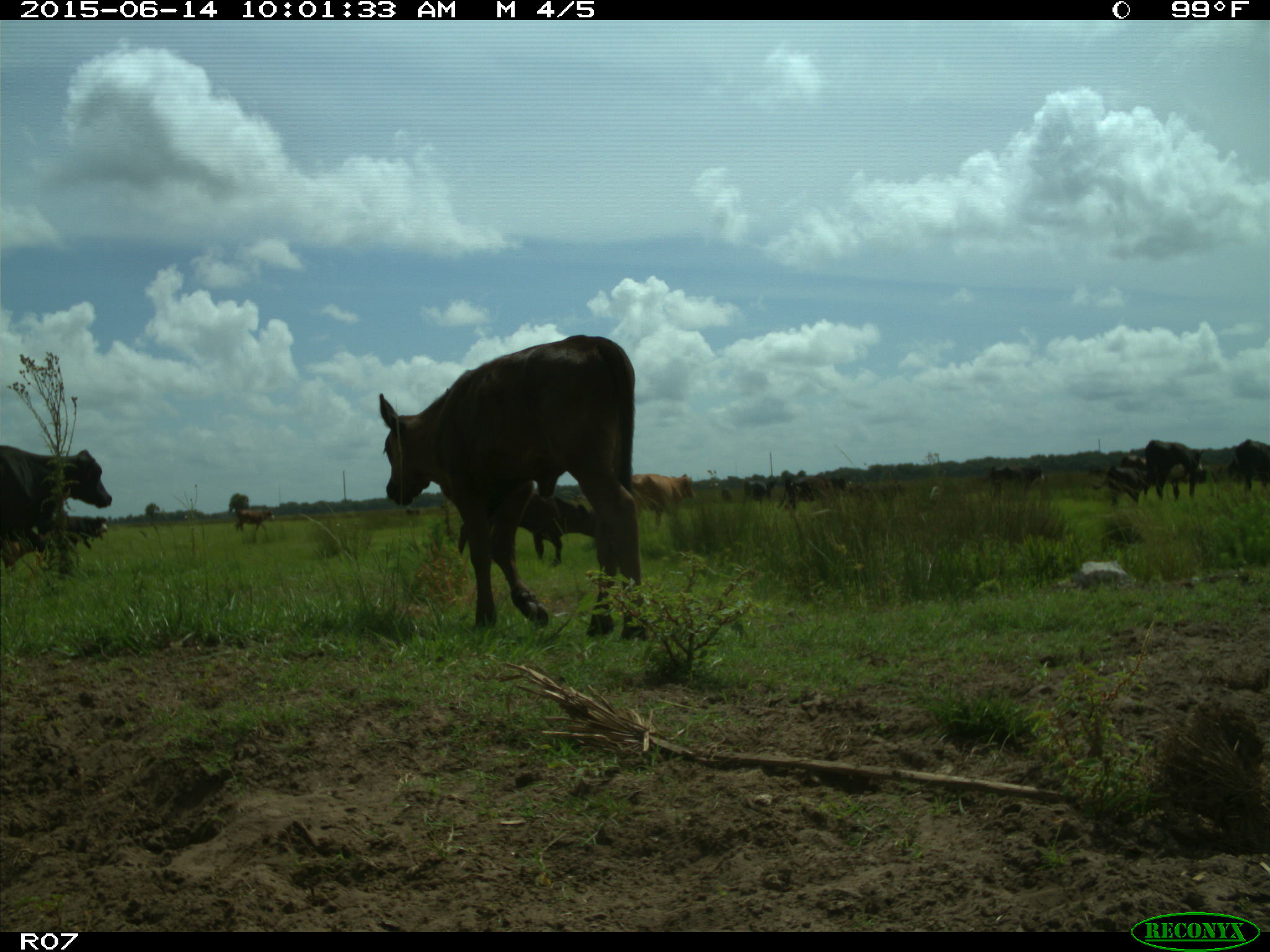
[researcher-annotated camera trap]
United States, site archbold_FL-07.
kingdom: Animalia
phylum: Chordata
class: Mammalia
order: Artiodactyla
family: Bovidae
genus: Bos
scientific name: Bos taurus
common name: domestic cow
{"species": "Bos taurus (domestic cow)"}